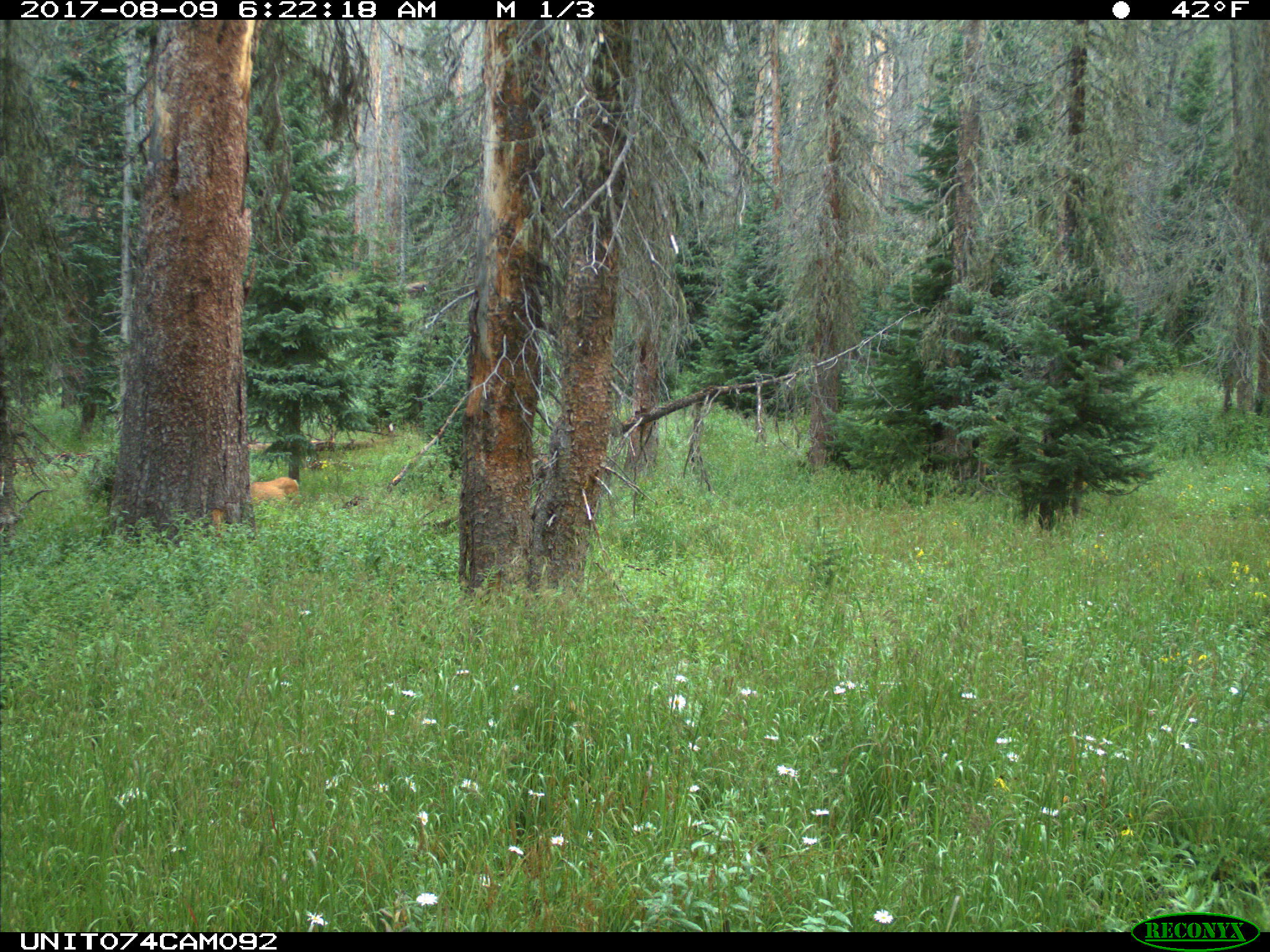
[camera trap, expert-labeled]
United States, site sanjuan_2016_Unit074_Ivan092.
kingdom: Animalia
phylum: Chordata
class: Mammalia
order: Artiodactyla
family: Cervidae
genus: Odocoileus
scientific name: Odocoileus hemionus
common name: mule deer